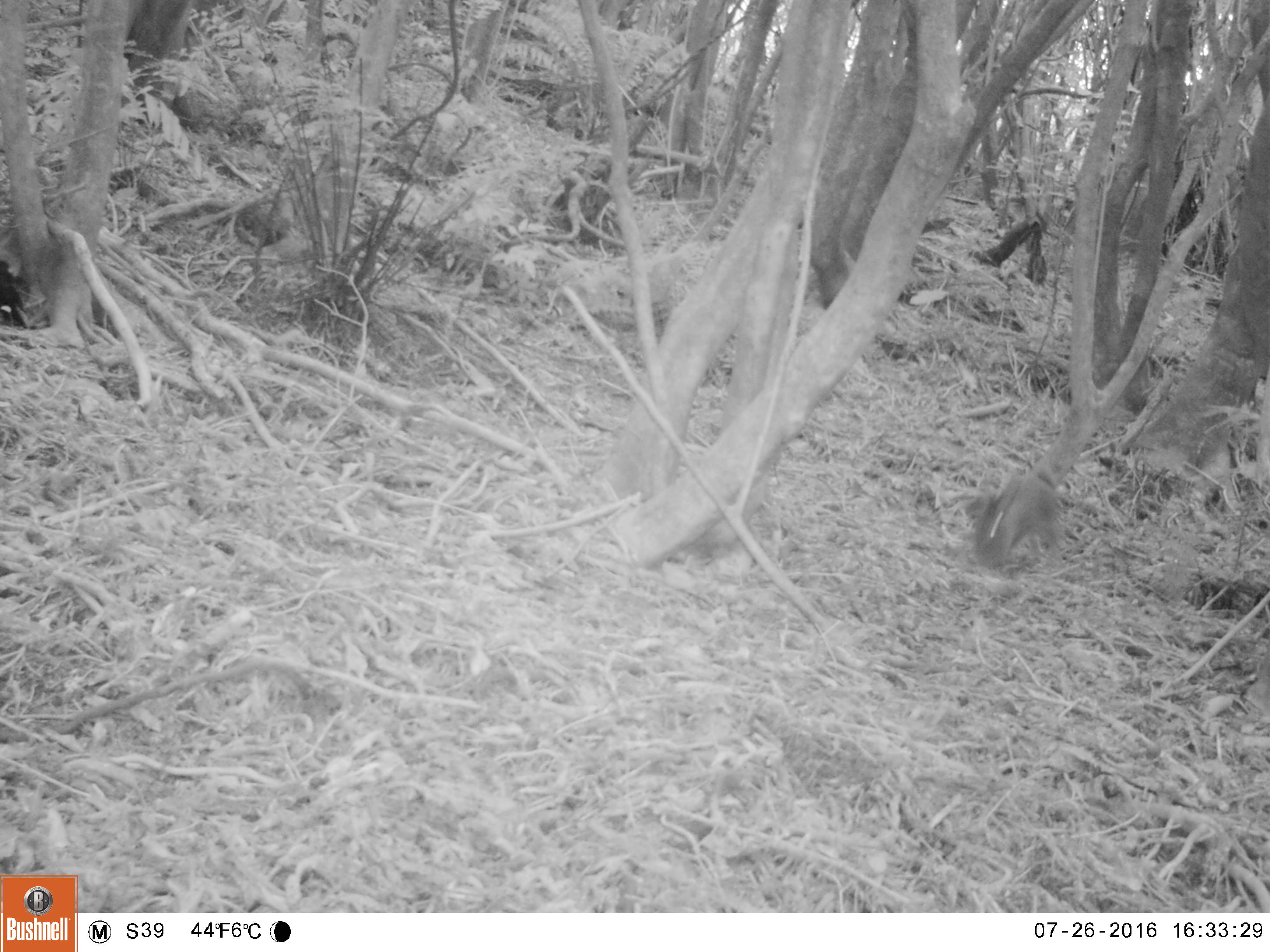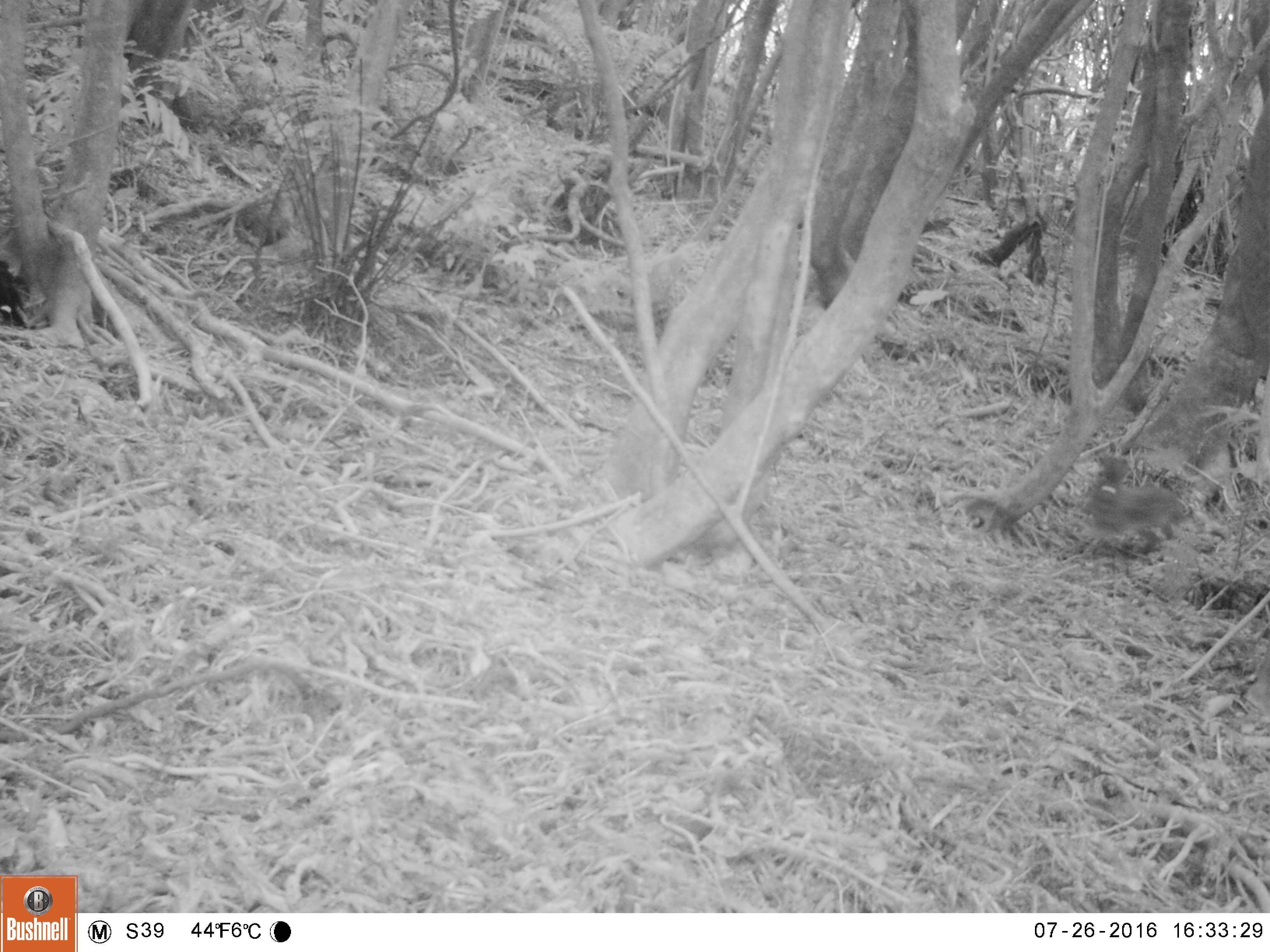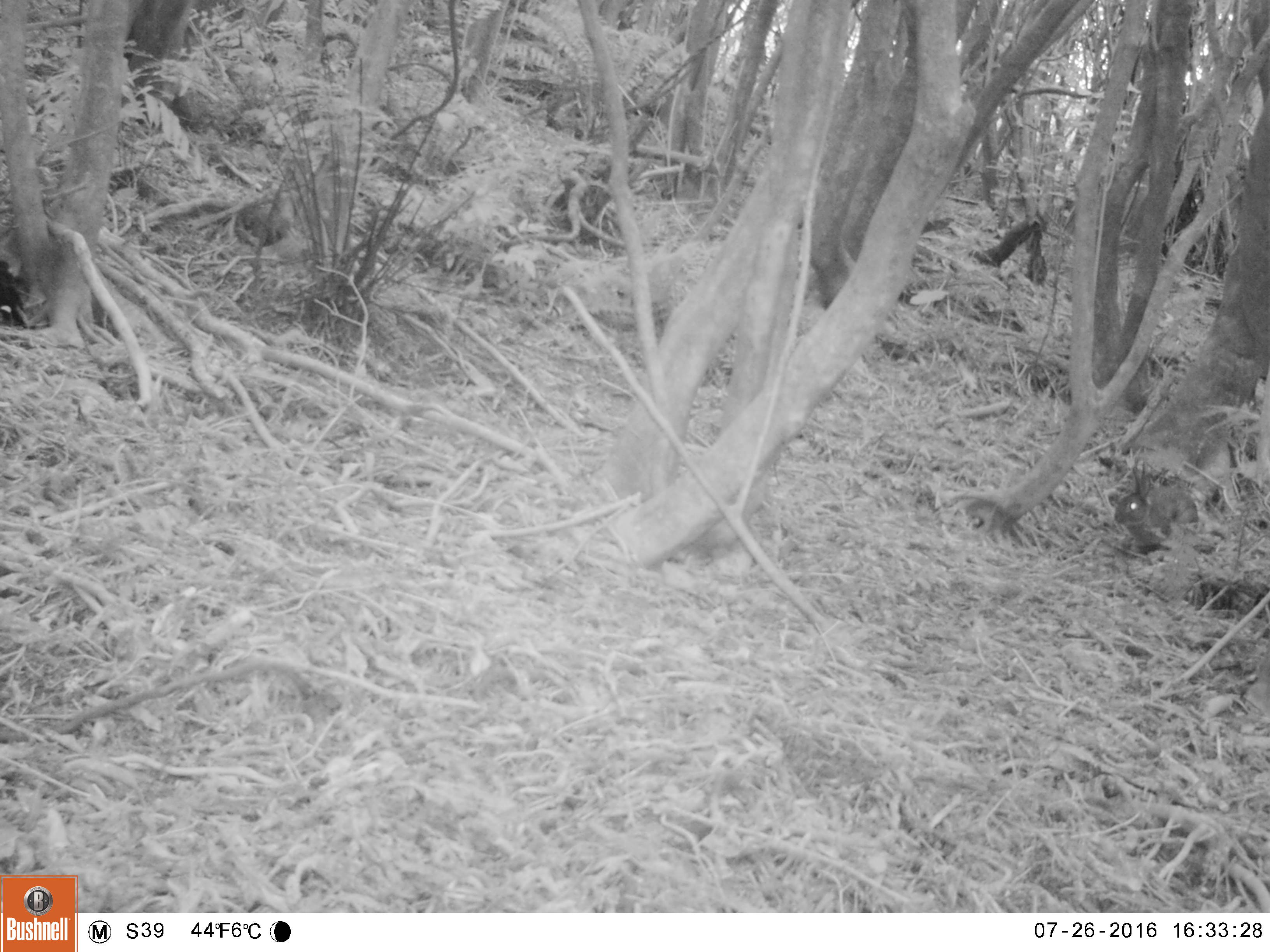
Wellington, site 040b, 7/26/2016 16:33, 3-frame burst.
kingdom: Animalia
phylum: Chordata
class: Mammalia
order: Lagomorpha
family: Leporidae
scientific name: Leporidae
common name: rabbit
Rabbit (Leporidae).